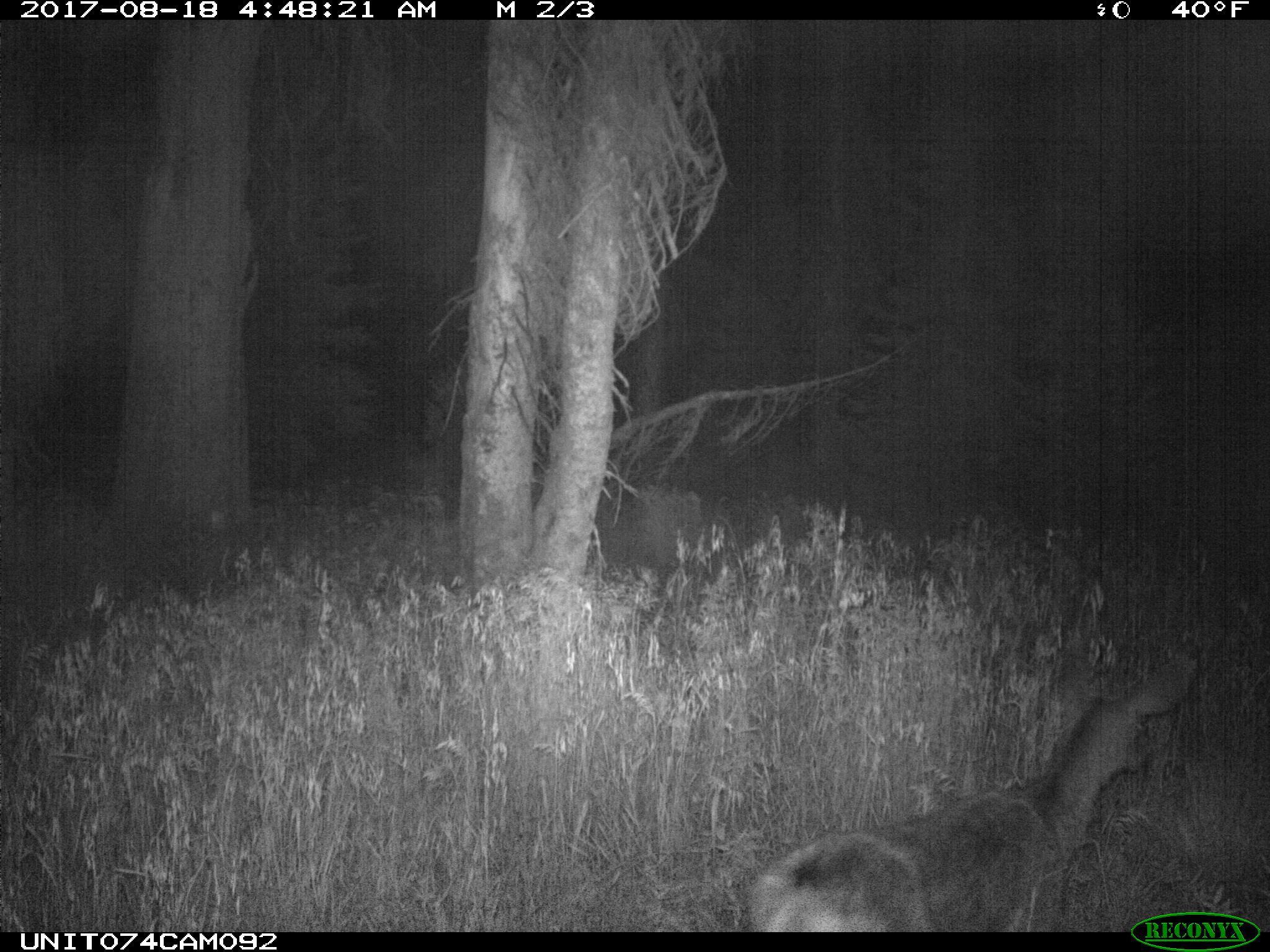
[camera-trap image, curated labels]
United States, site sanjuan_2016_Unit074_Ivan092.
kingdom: Animalia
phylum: Chordata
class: Mammalia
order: Artiodactyla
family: Cervidae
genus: Odocoileus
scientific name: Odocoileus hemionus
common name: mule deer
Odocoileus hemionus (mule deer).